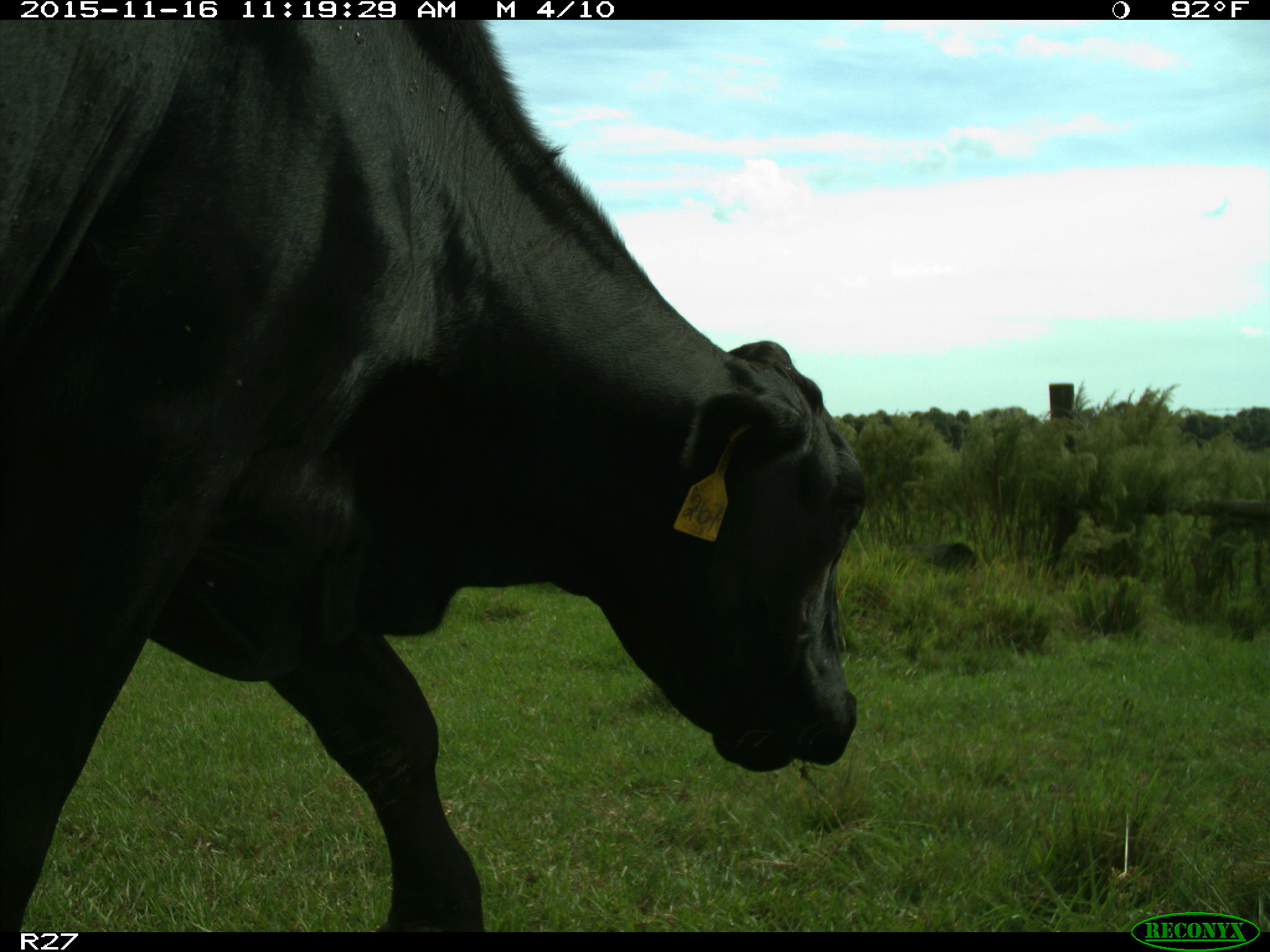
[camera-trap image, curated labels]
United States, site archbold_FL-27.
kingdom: Animalia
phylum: Chordata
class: Mammalia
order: Artiodactyla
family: Bovidae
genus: Bos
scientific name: Bos taurus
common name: domestic cow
Bos taurus (domestic cow).